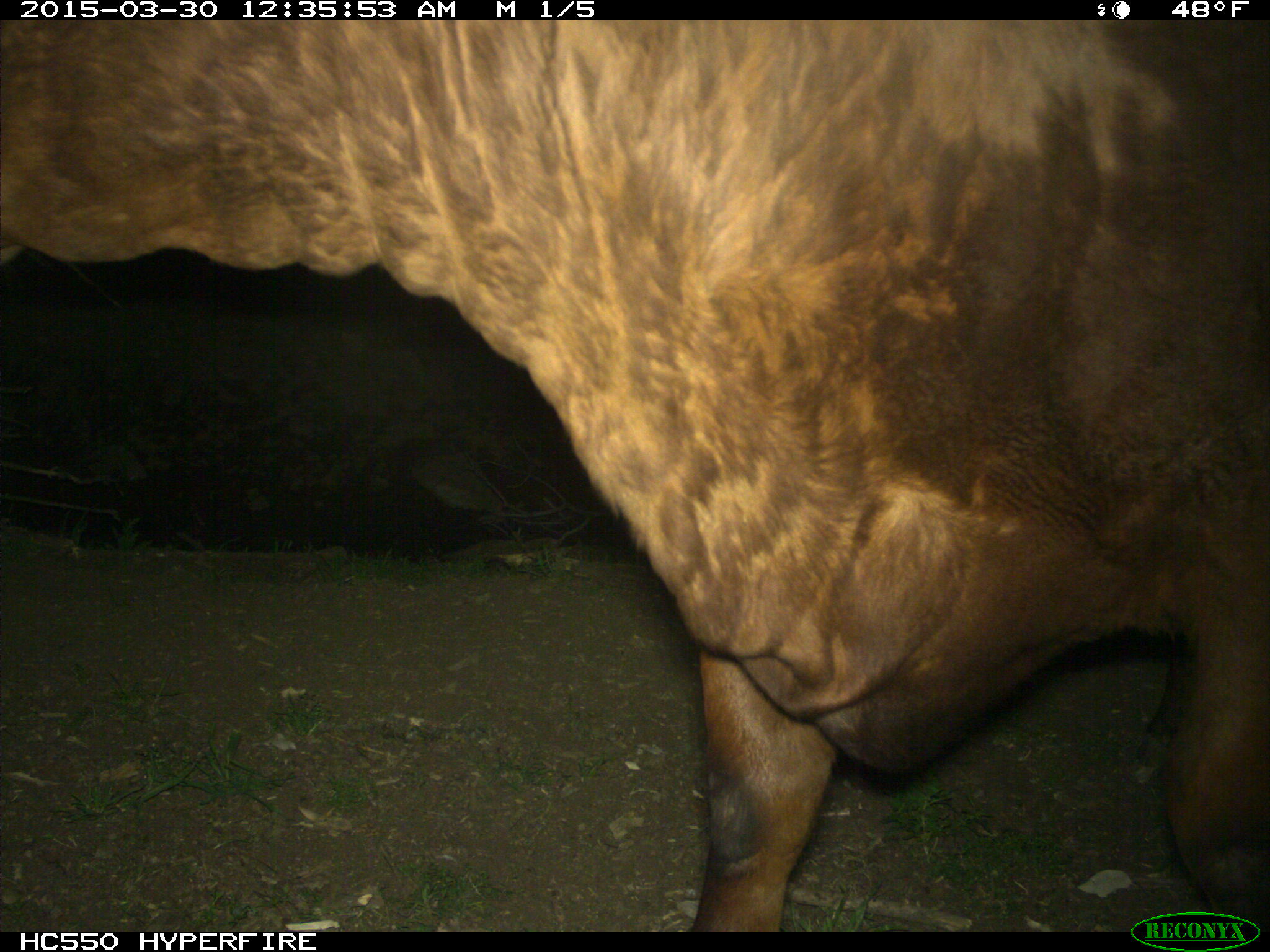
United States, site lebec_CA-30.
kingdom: Animalia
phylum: Chordata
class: Mammalia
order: Artiodactyla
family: Bovidae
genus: Bos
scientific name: Bos taurus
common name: domestic cow